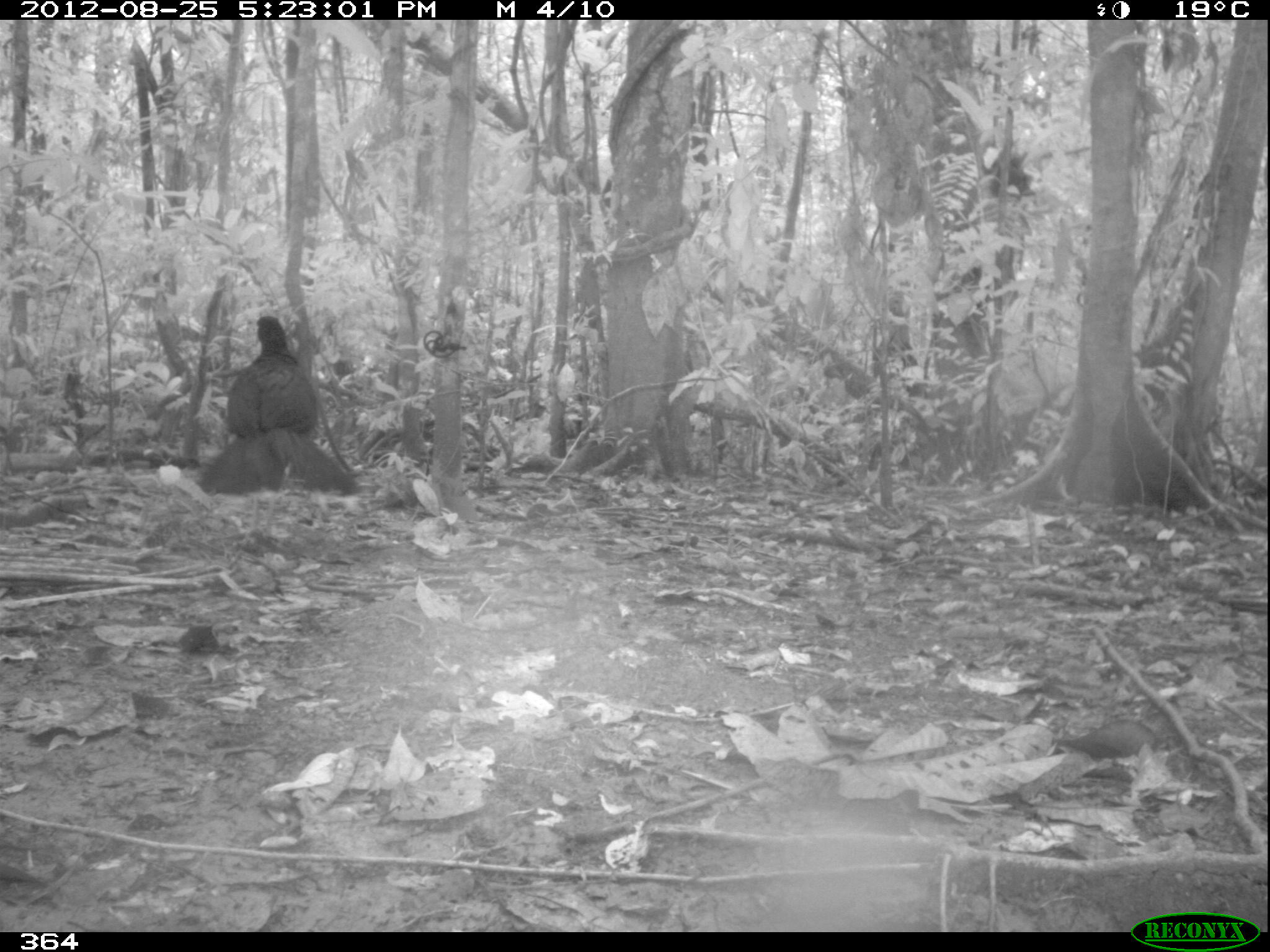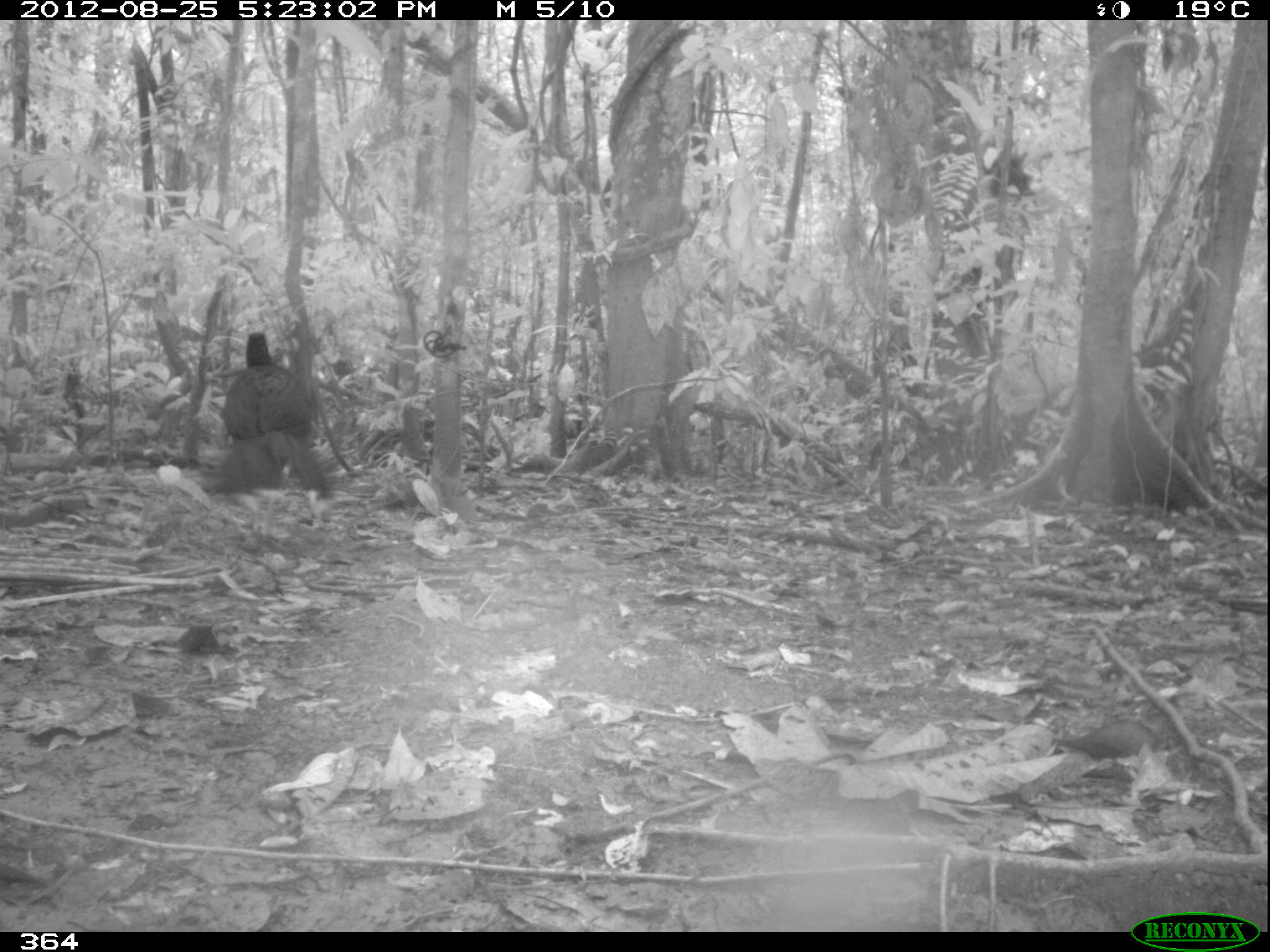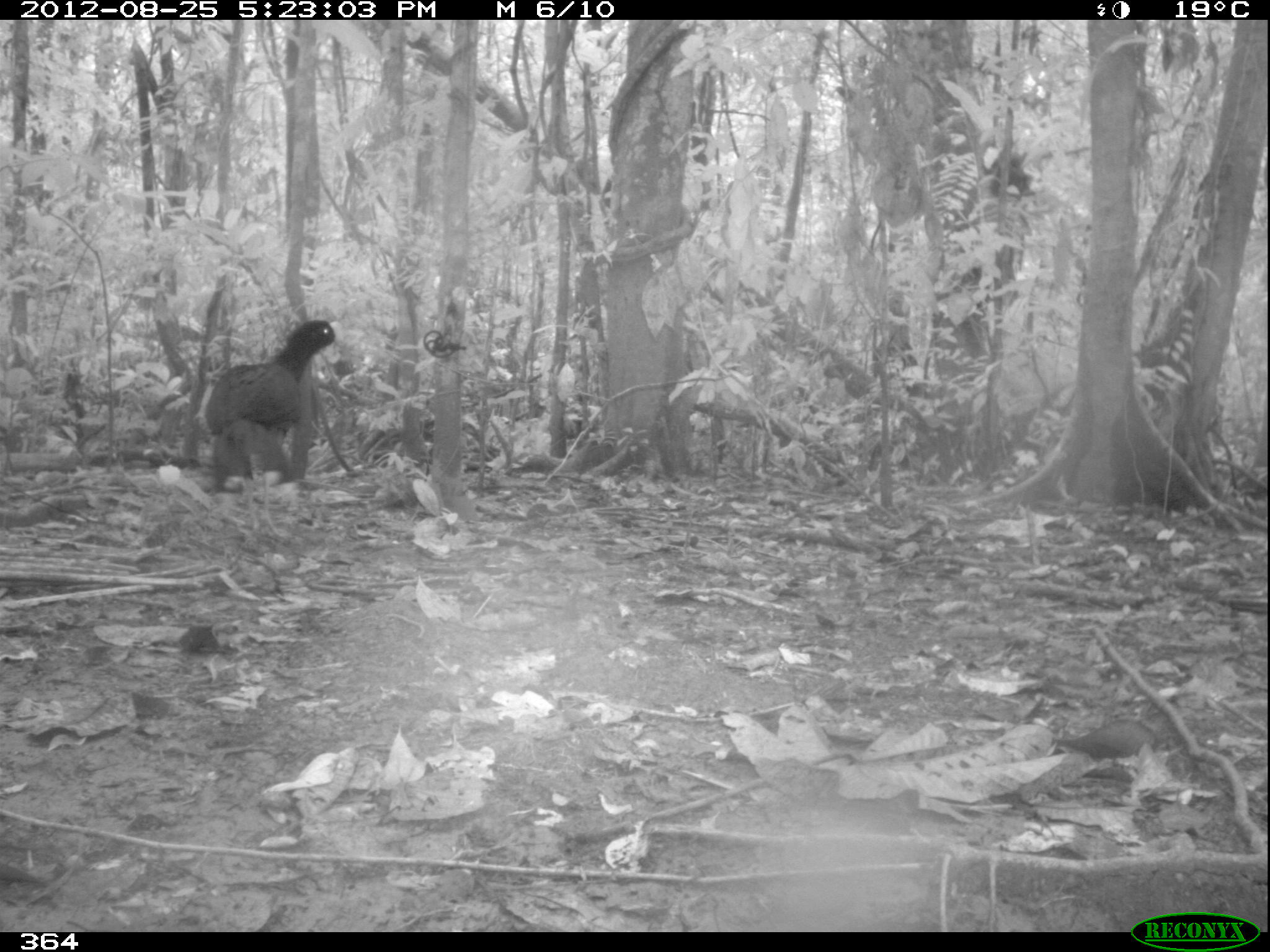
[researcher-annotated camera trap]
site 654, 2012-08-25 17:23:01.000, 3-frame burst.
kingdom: Animalia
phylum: Chordata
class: Aves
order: Galliformes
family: Cracidae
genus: Mitu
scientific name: Mitu tuberosum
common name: razor-billed curassow